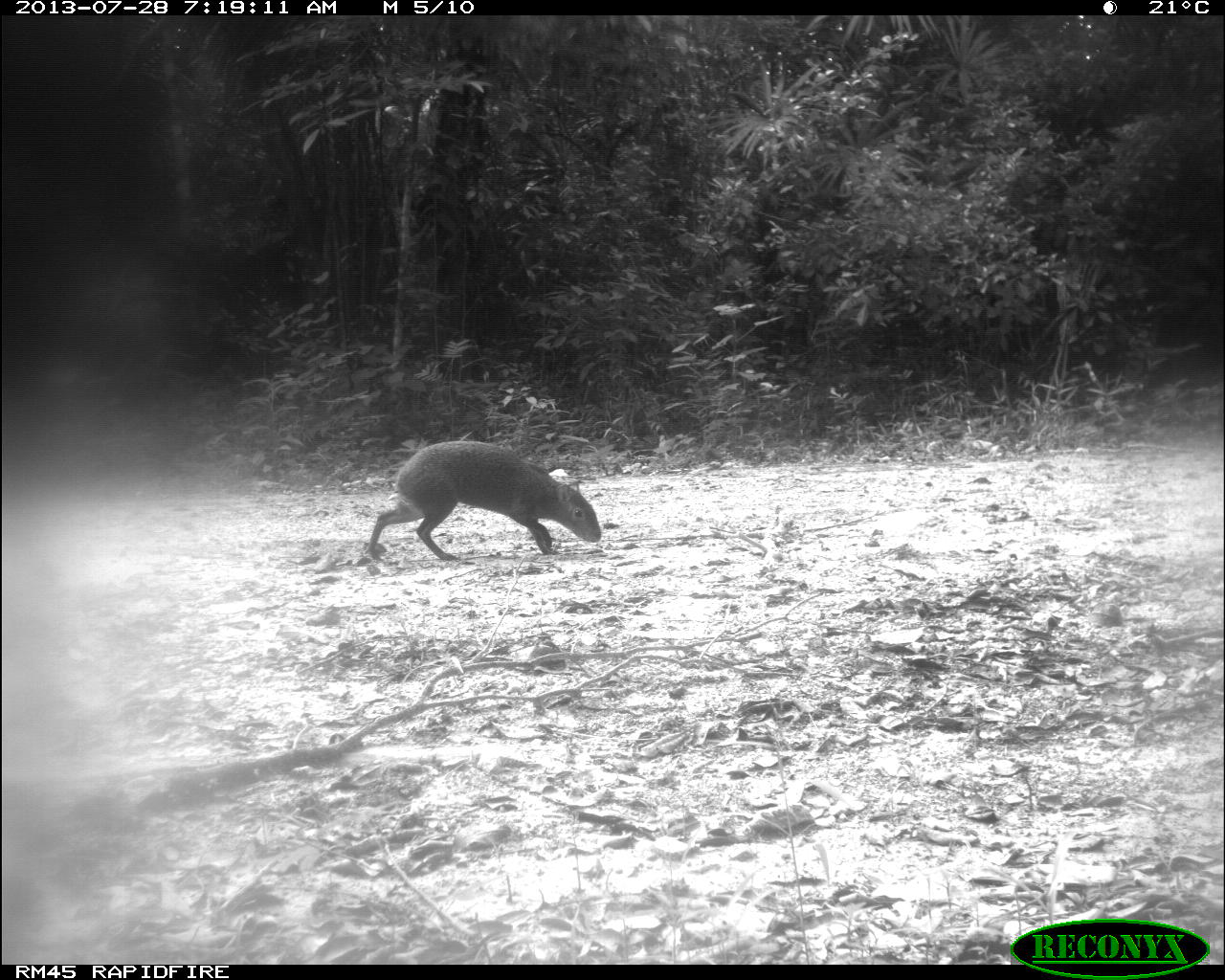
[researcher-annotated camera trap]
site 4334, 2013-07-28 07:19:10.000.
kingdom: Animalia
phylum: Chordata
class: Mammalia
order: Rodentia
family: Dasyproctidae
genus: Dasyprocta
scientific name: Dasyprocta punctata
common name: central american agouti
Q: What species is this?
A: Dasyprocta punctata (central american agouti).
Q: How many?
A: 1.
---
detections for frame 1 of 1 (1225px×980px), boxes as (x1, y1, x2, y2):
dasyprocta punctata: (361, 439, 602, 562)